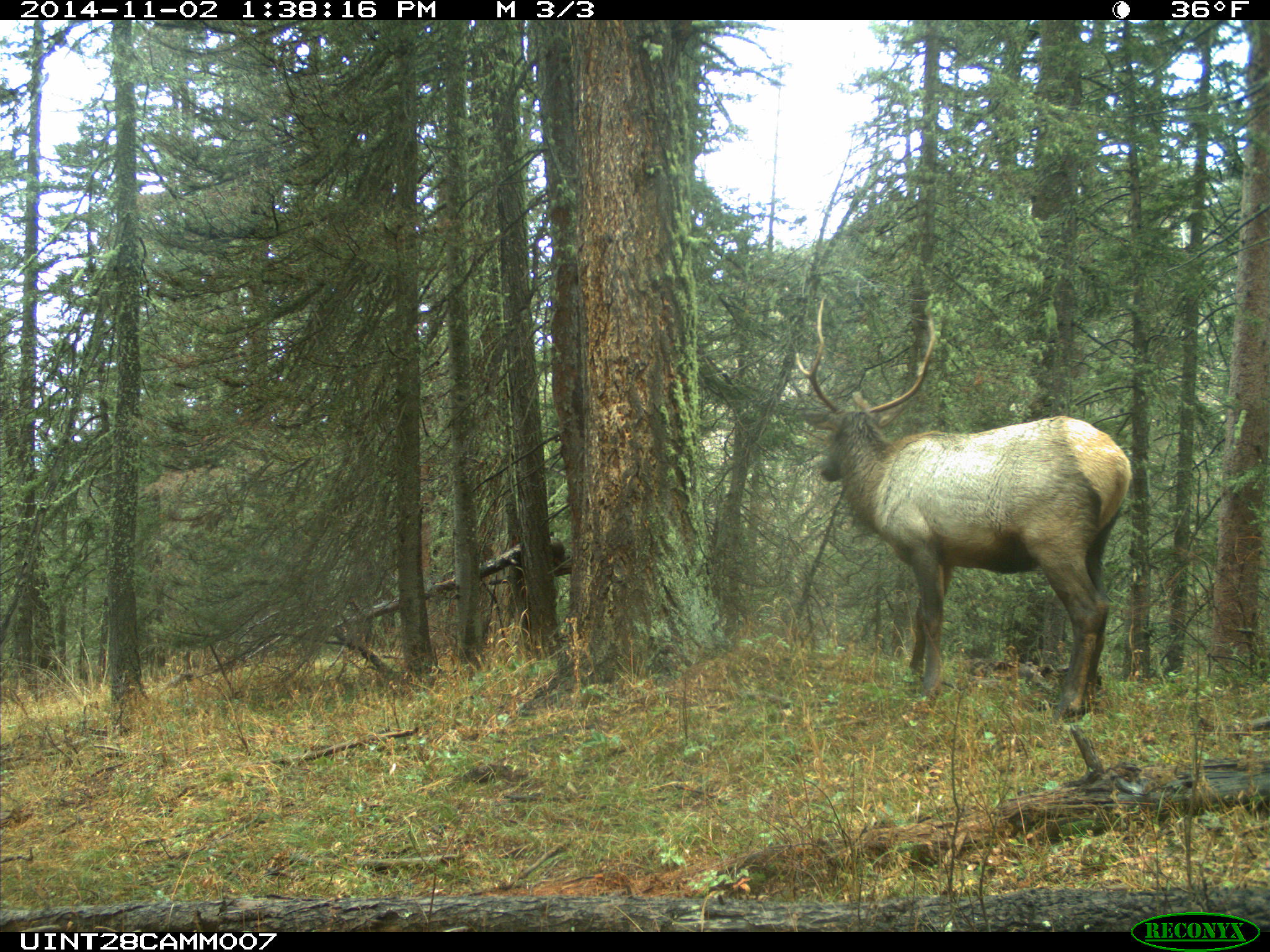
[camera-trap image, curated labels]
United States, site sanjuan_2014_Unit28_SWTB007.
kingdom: Animalia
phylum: Chordata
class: Mammalia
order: Artiodactyla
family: Cervidae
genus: Cervus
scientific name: Cervus elaphus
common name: red deer